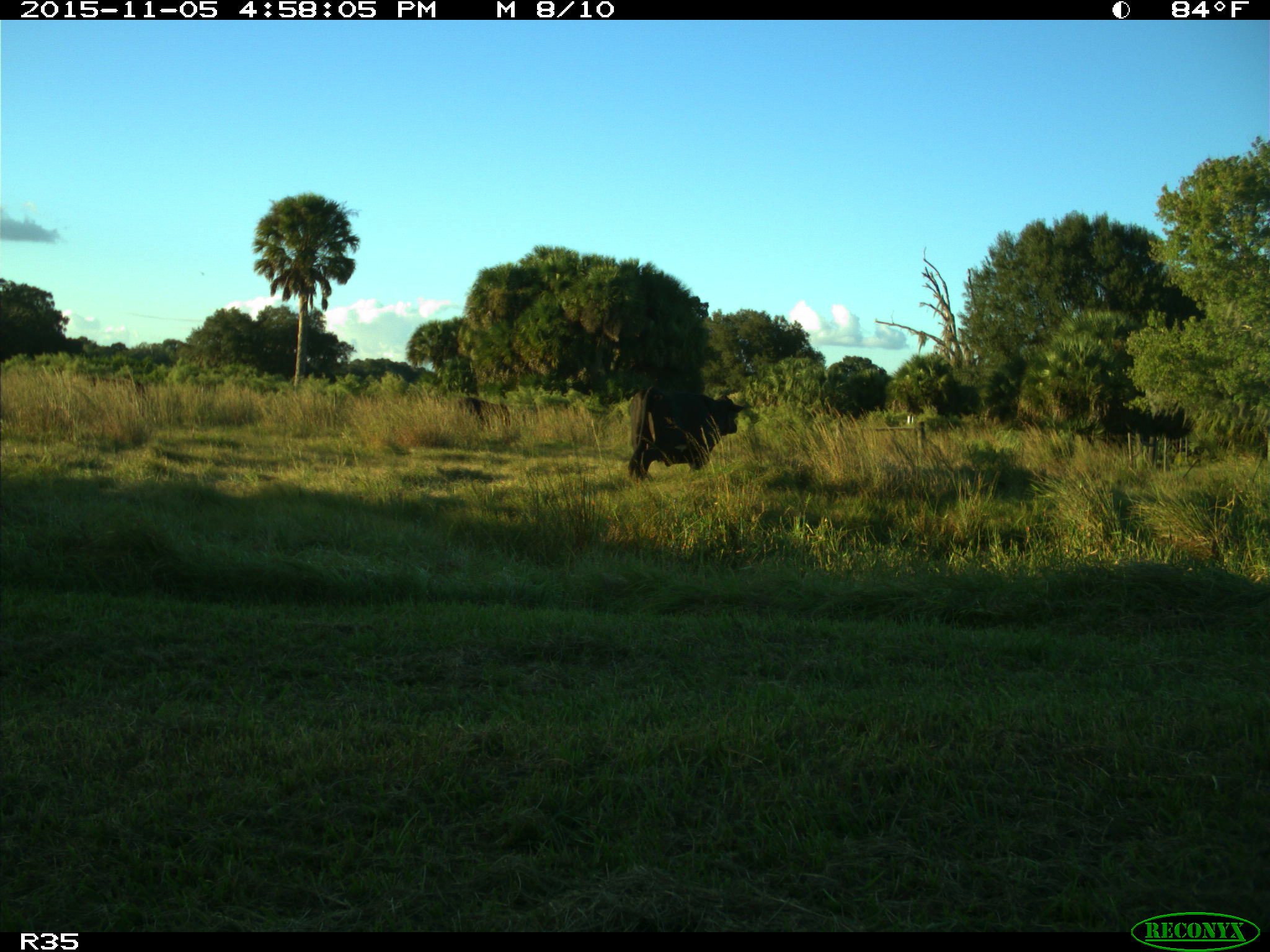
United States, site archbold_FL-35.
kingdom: Animalia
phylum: Chordata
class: Mammalia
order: Artiodactyla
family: Bovidae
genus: Bos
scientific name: Bos taurus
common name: domestic cow